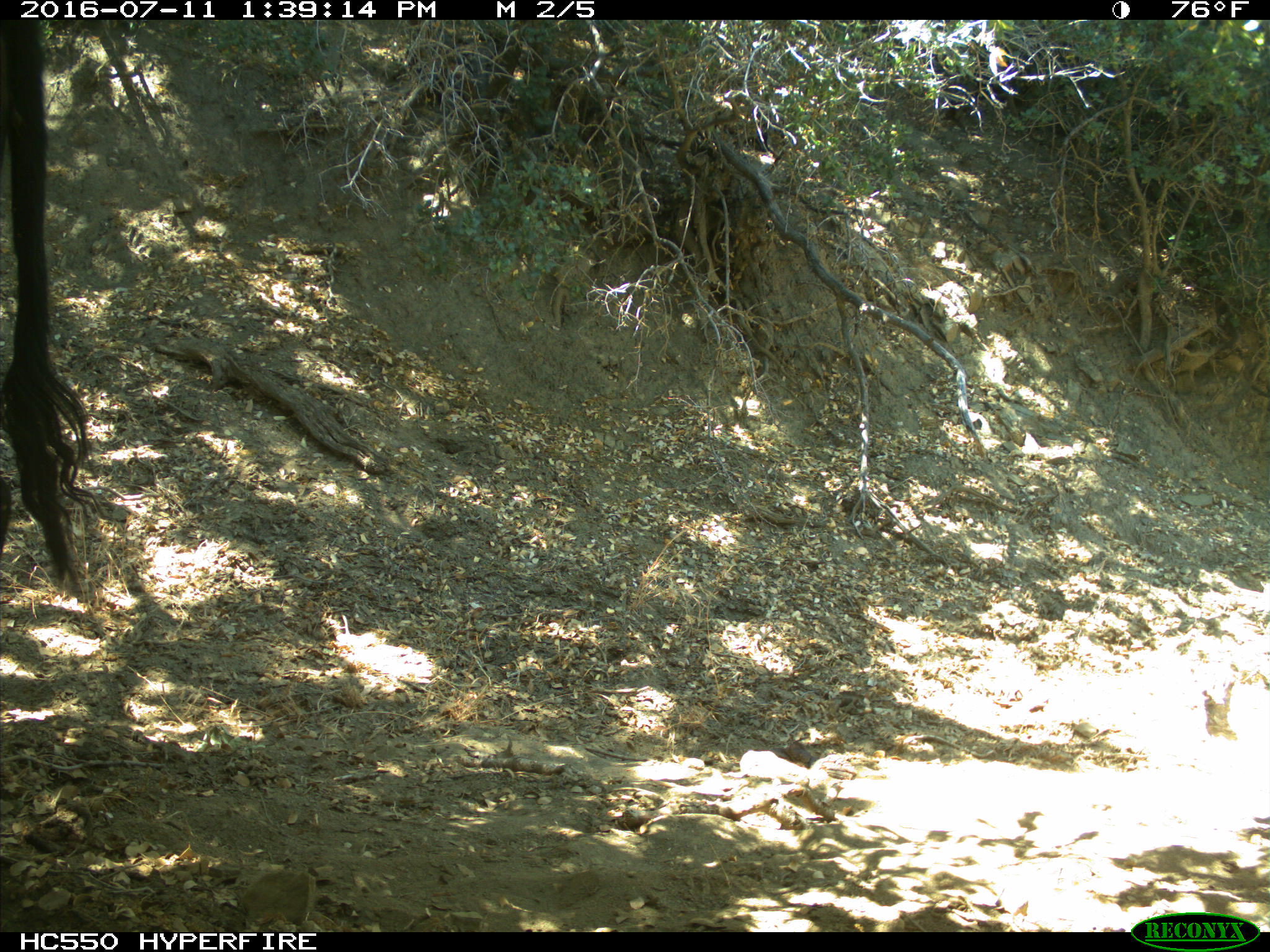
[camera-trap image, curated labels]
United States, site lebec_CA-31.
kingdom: Animalia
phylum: Chordata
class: Mammalia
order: Artiodactyla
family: Bovidae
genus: Bos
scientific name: Bos taurus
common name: domestic cow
Bos taurus (domestic cow).